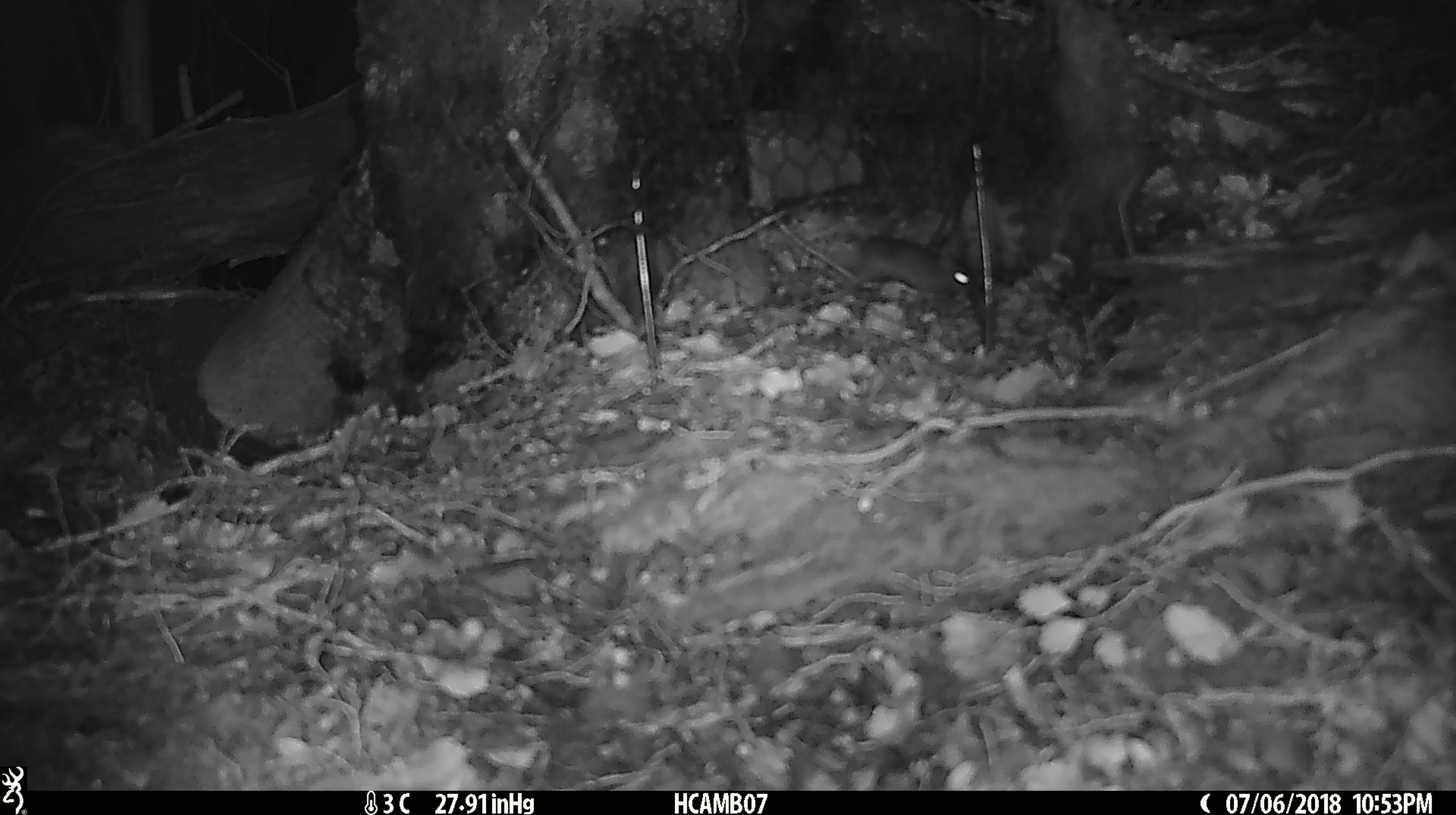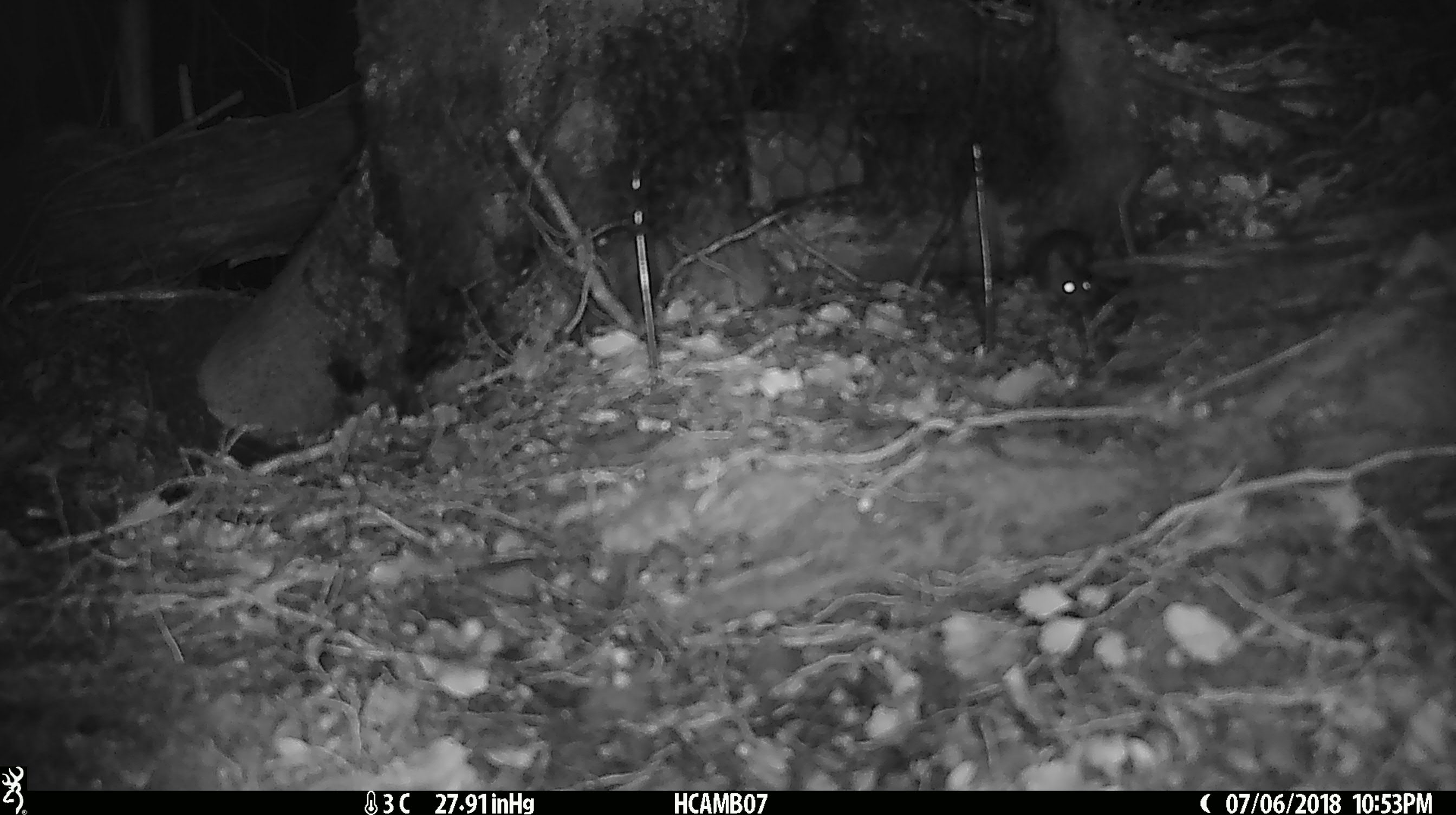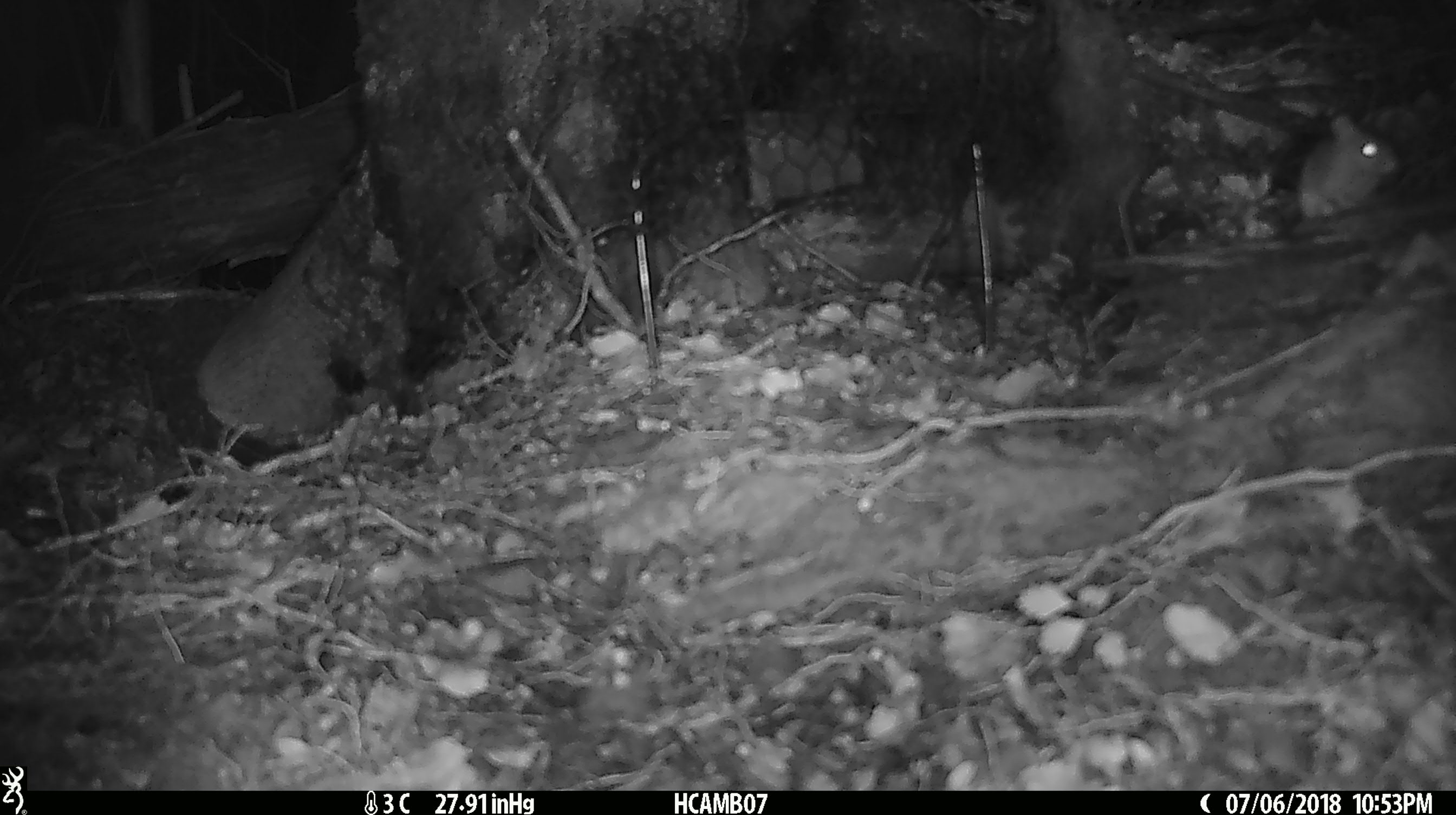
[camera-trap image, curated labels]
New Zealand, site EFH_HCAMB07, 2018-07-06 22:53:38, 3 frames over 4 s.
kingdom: Animalia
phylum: Chordata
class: Mammalia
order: Rodentia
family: Muridae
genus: Mus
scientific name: Mus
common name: mouse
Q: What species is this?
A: Mouse (Mus).